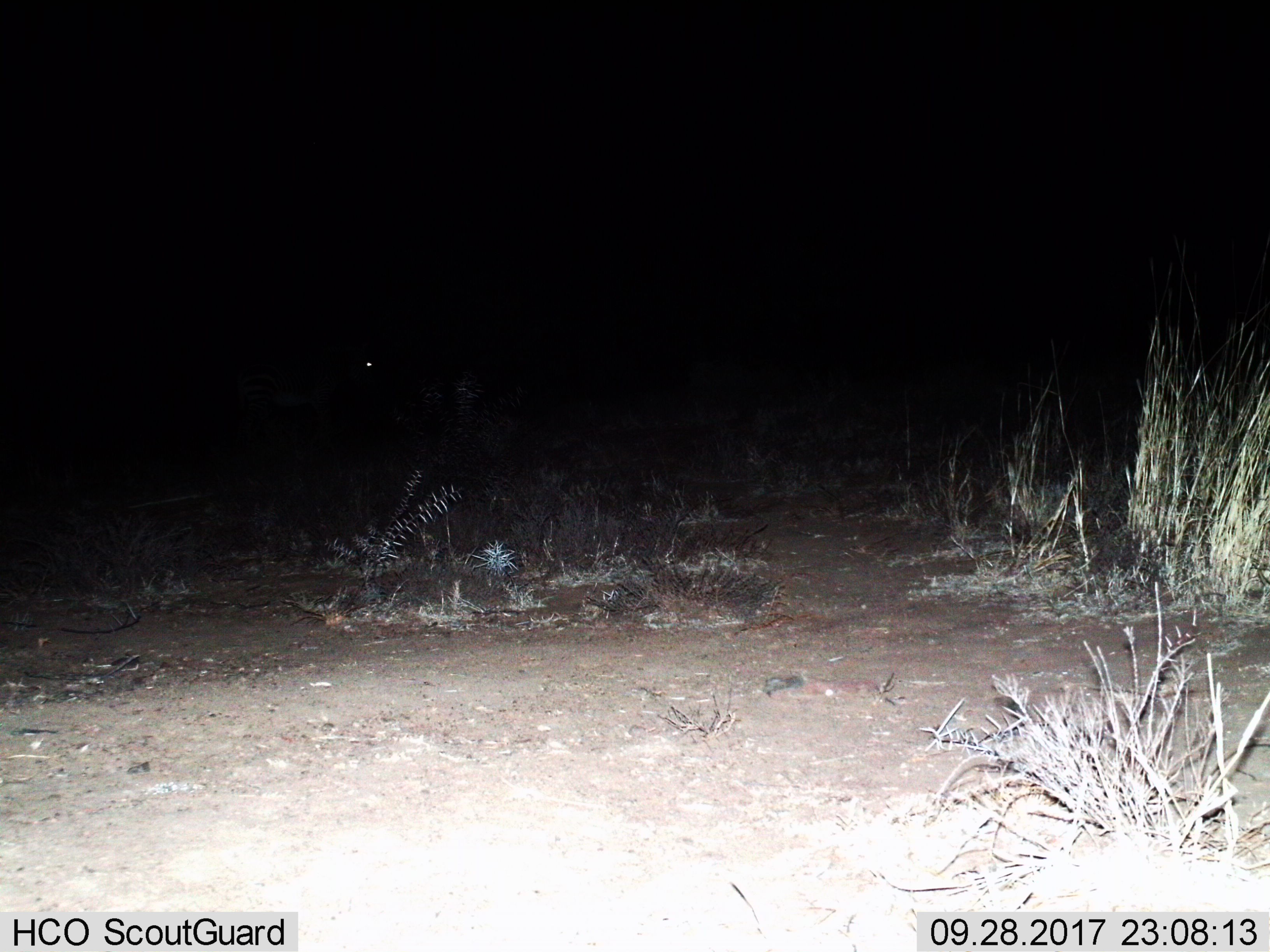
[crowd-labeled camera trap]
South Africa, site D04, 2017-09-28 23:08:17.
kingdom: Animalia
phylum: Chordata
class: Mammalia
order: Perissodactyla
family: Equidae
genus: Equus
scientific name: Equus zebra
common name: mountain zebra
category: zebramountain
Zebramountain (mountain zebra) (Equus zebra), count 1. Behavior (volunteer vote fractions): standing 100%, resting 0%, moving 0%, interacting 0%. Young present (vote fraction): 0%. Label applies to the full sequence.